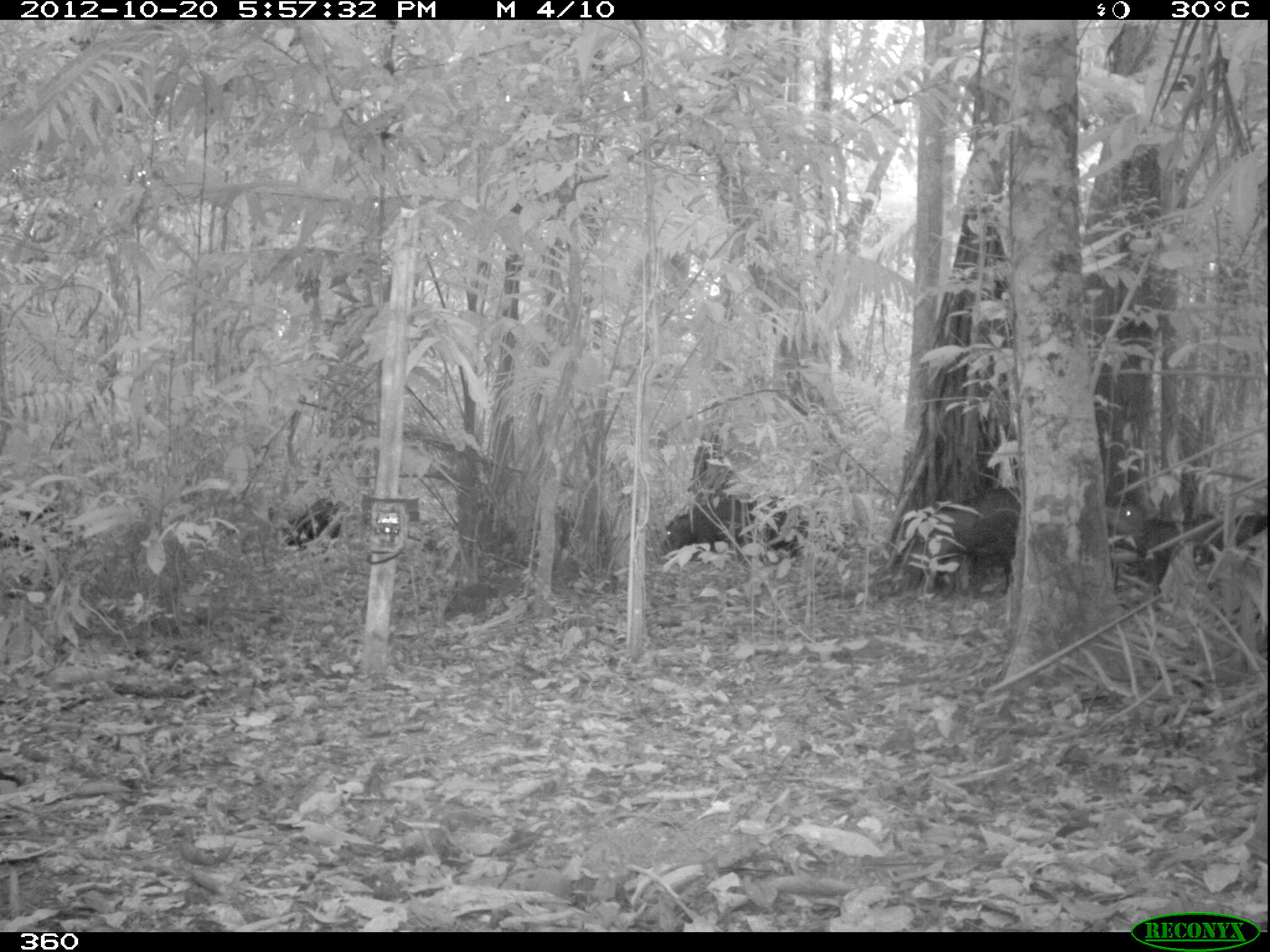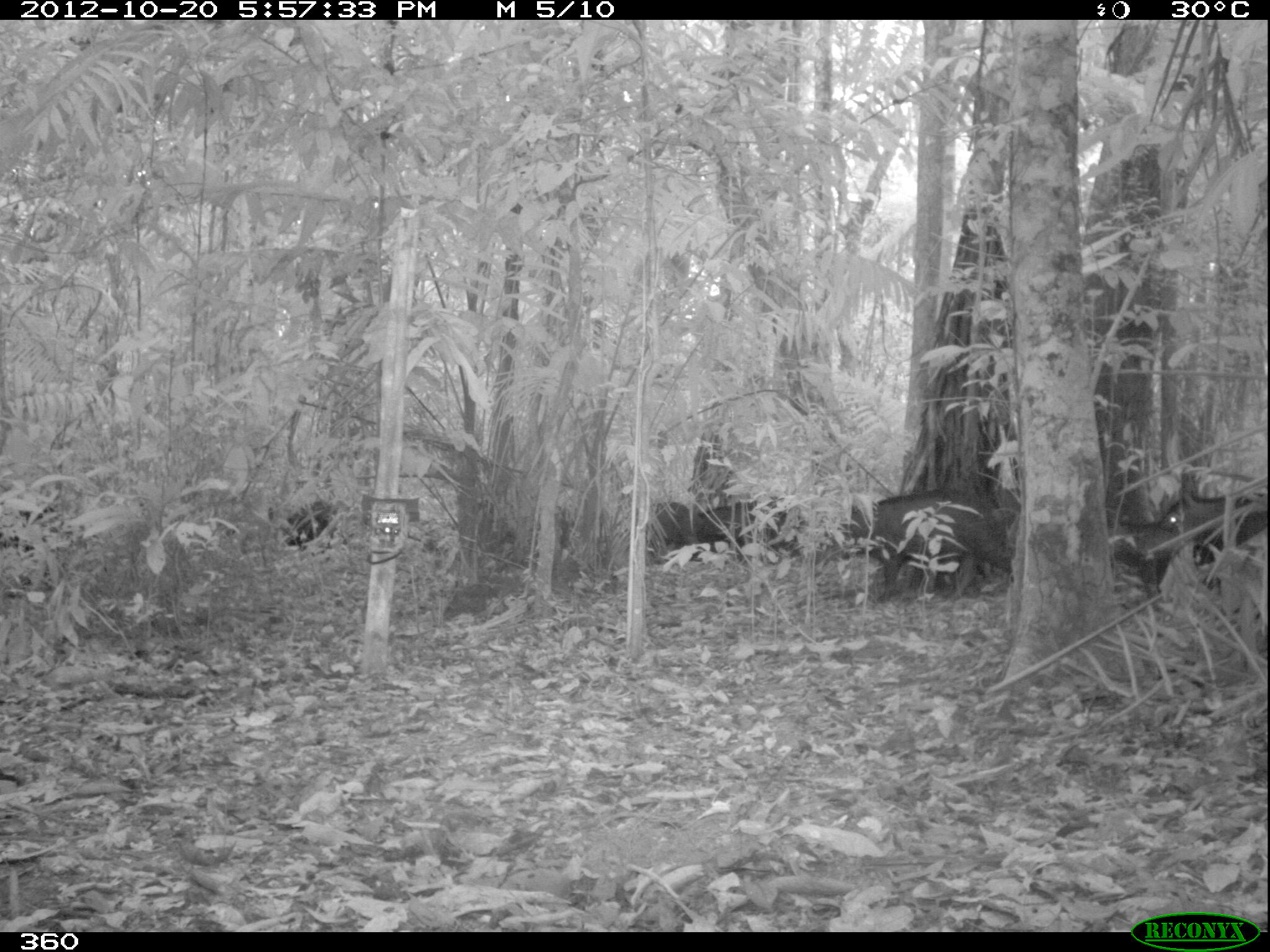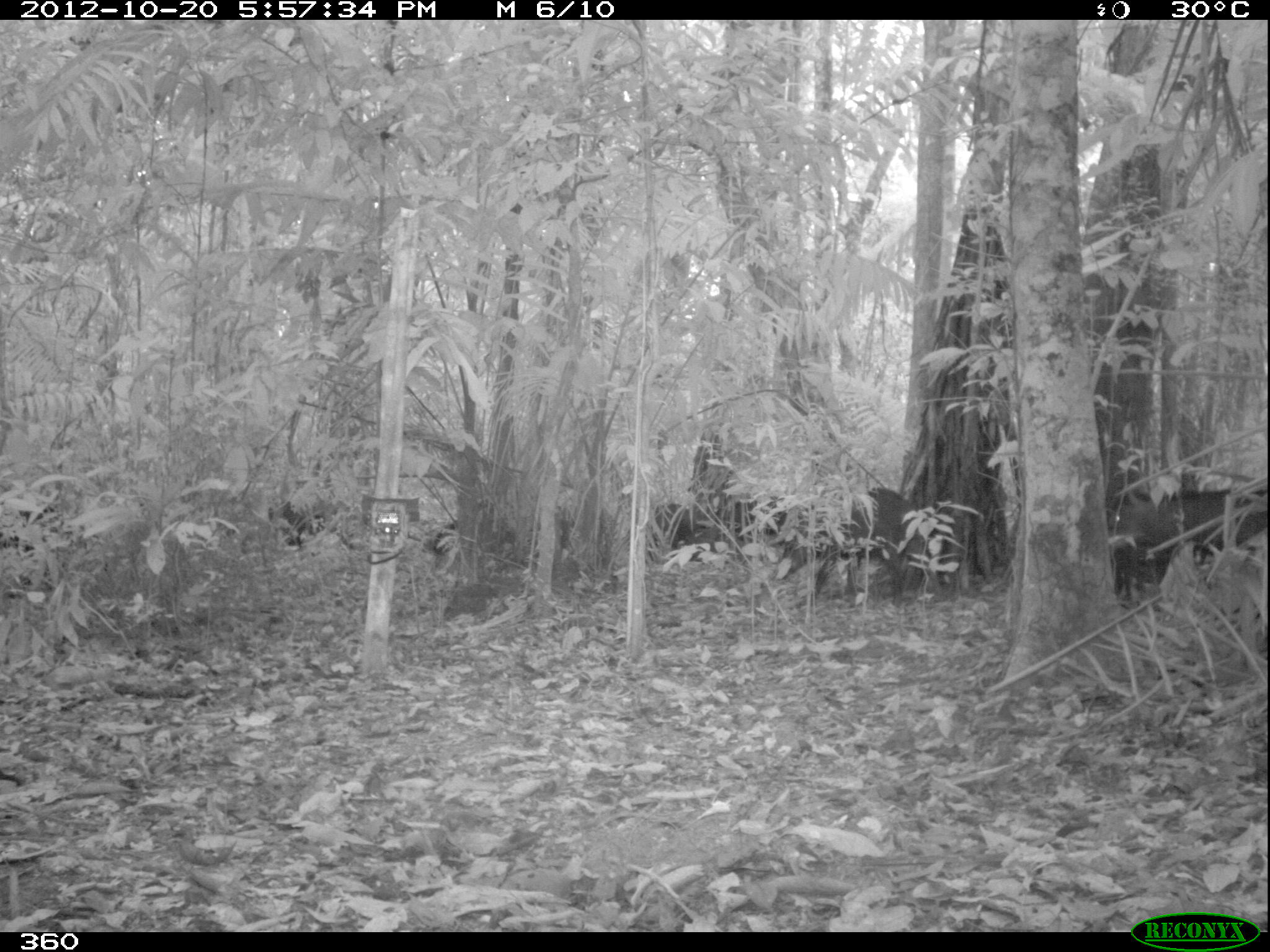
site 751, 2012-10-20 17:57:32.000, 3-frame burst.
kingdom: Animalia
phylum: Chordata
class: Mammalia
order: Artiodactyla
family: Tayassuidae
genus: Tayassu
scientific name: Tayassu pecari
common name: white-lipped peccary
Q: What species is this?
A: Tayassu pecari (white-lipped peccary).